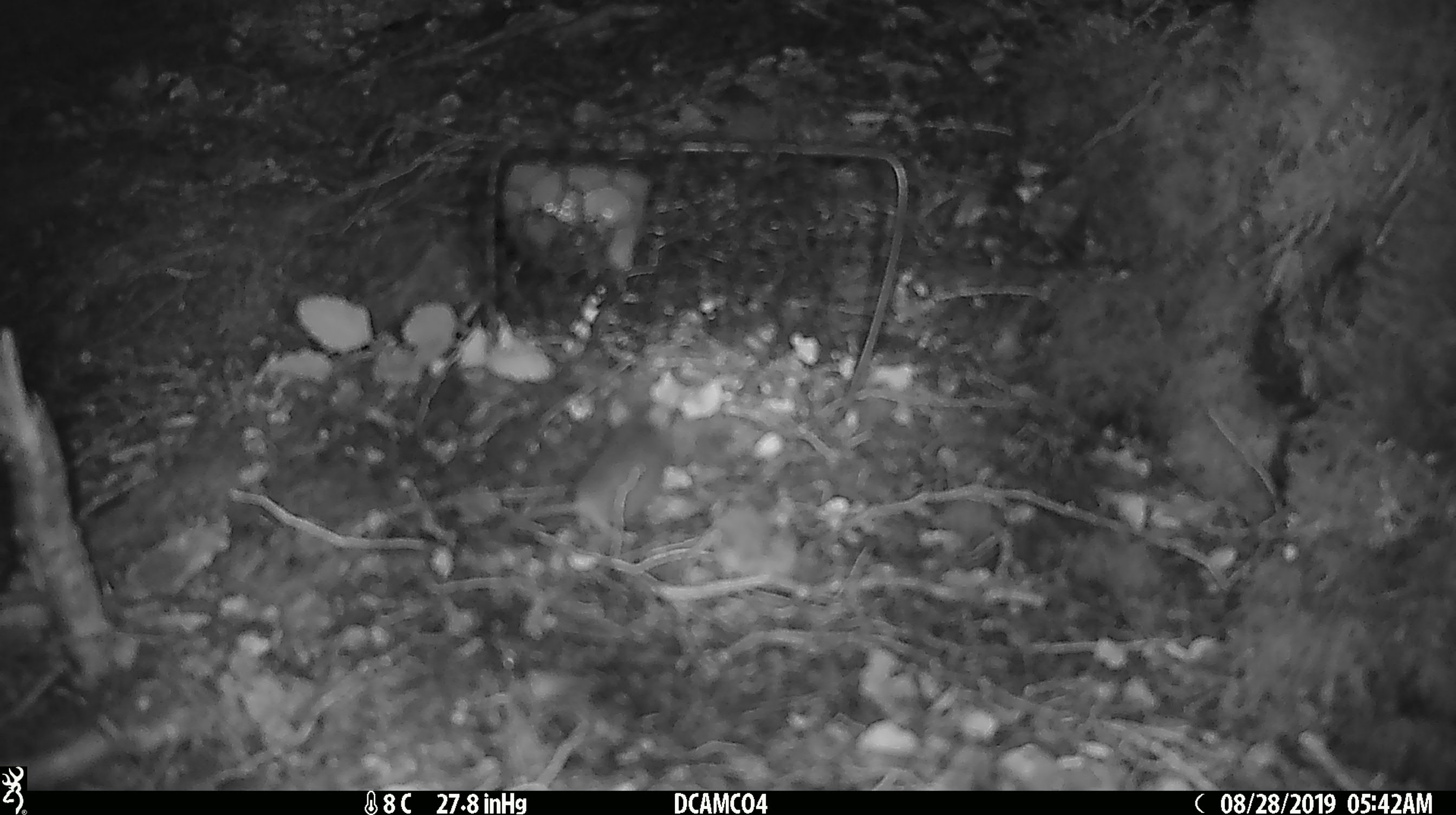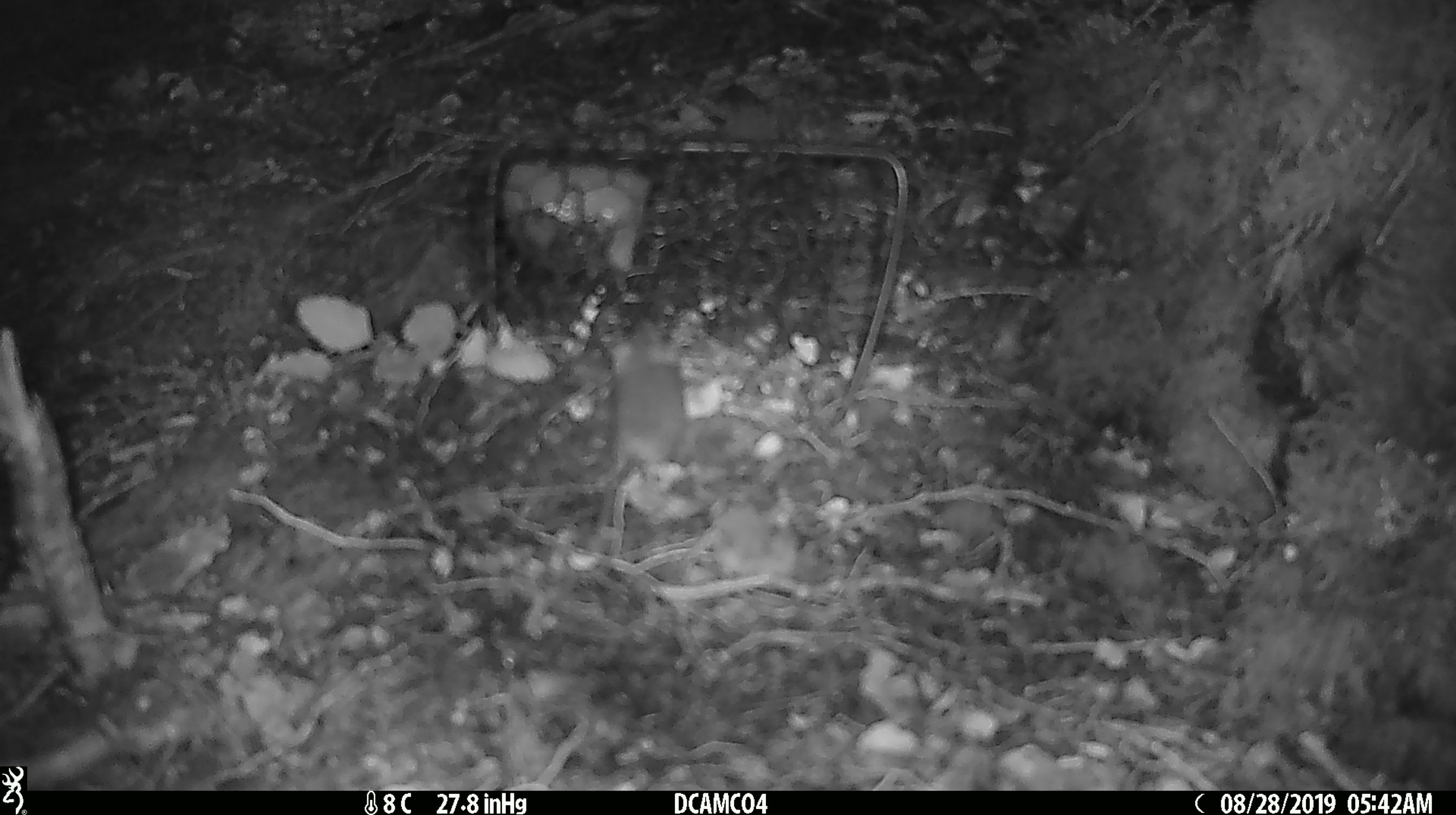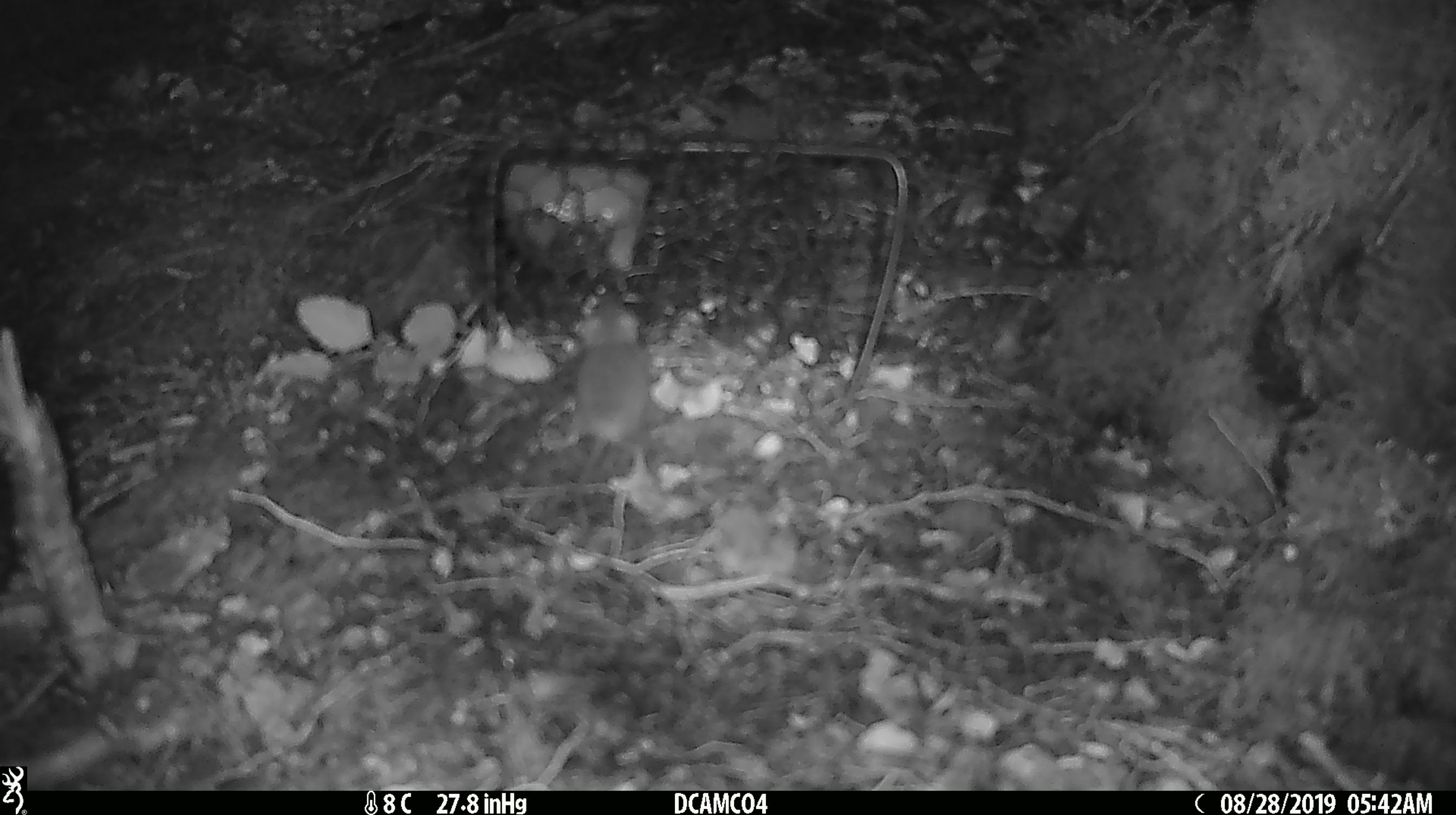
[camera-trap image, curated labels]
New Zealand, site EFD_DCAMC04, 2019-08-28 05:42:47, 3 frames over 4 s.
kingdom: Animalia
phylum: Chordata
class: Mammalia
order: Rodentia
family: Muridae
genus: Mus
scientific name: Mus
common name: mouse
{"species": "mouse (Mus)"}